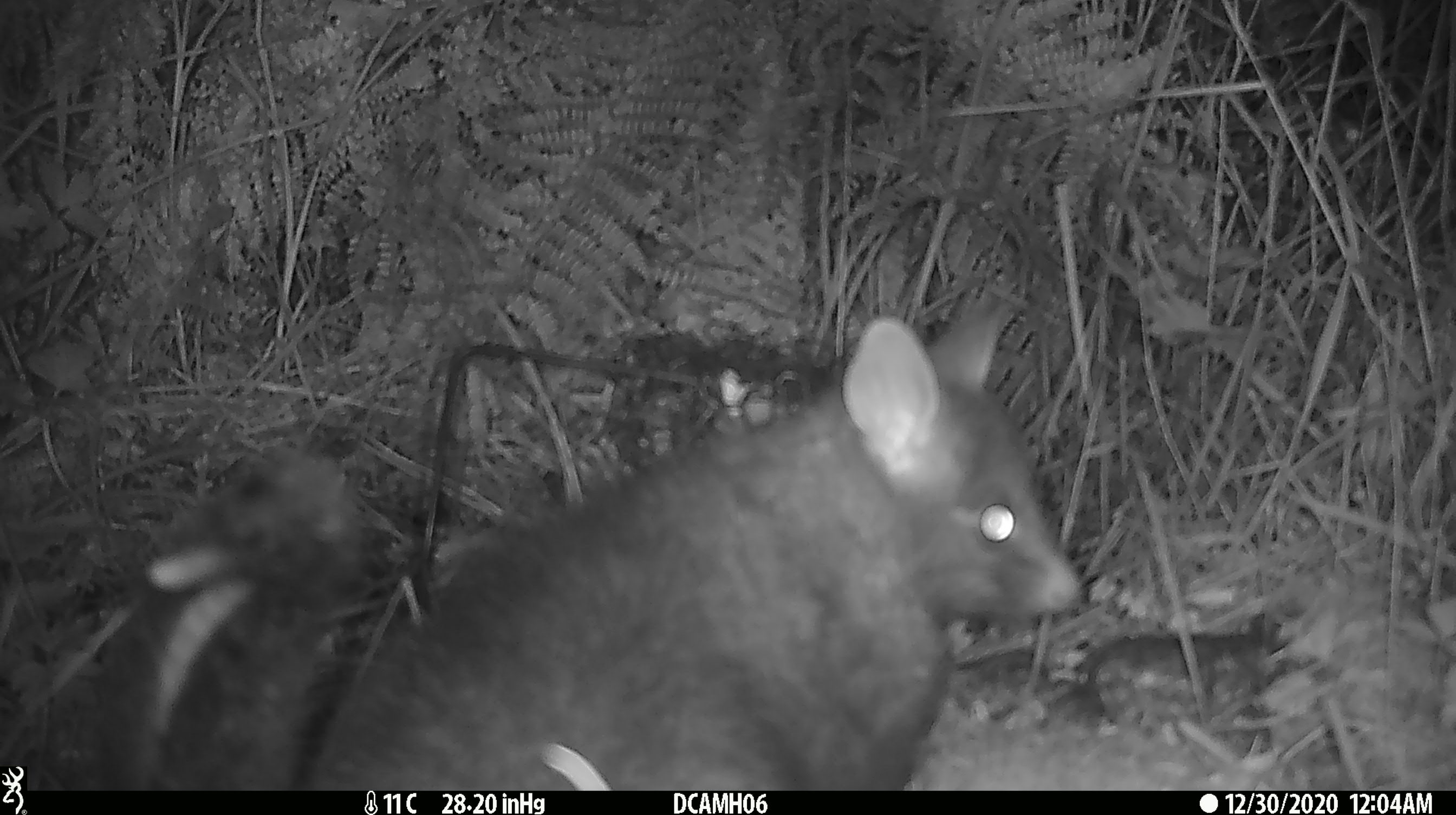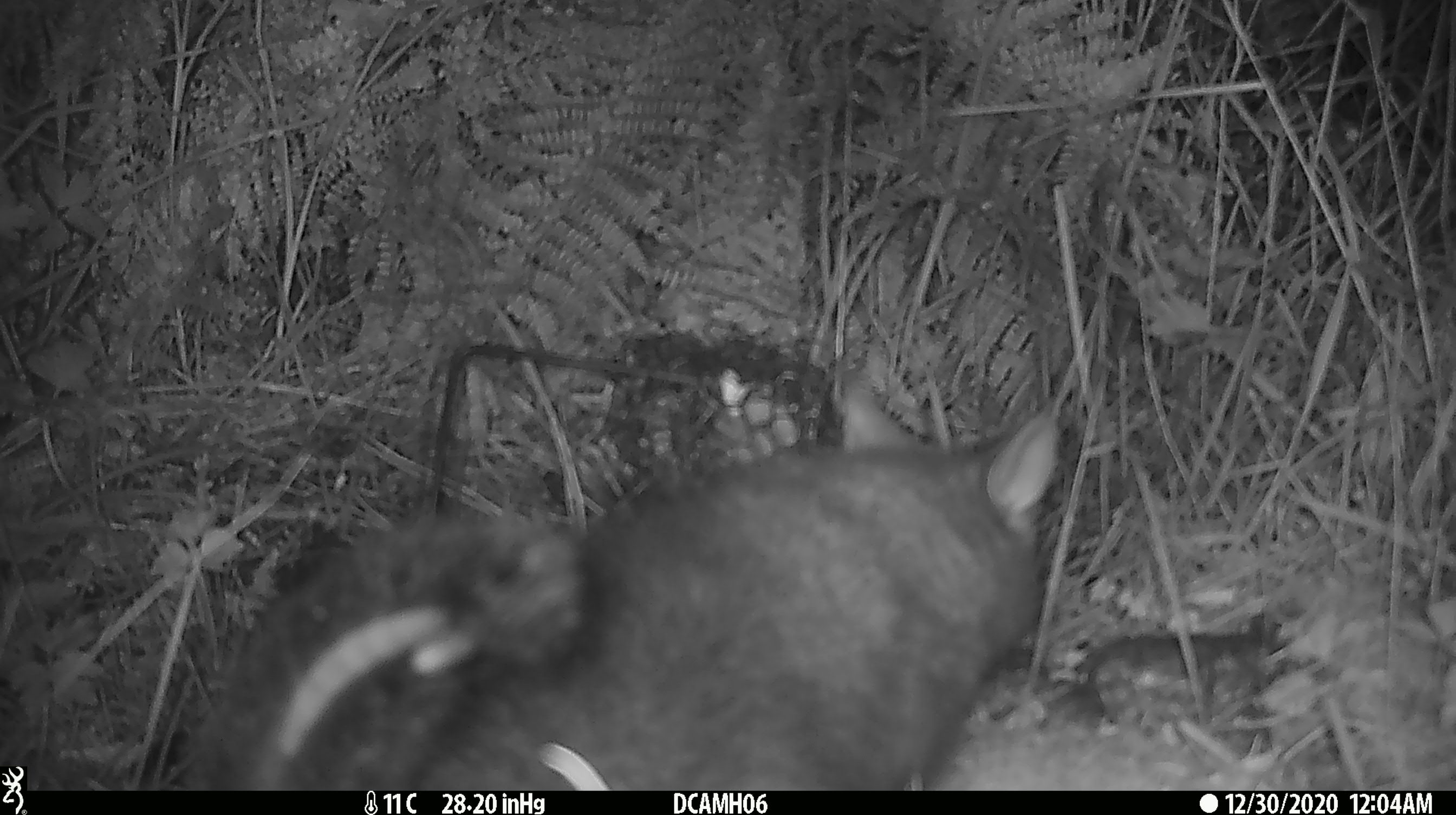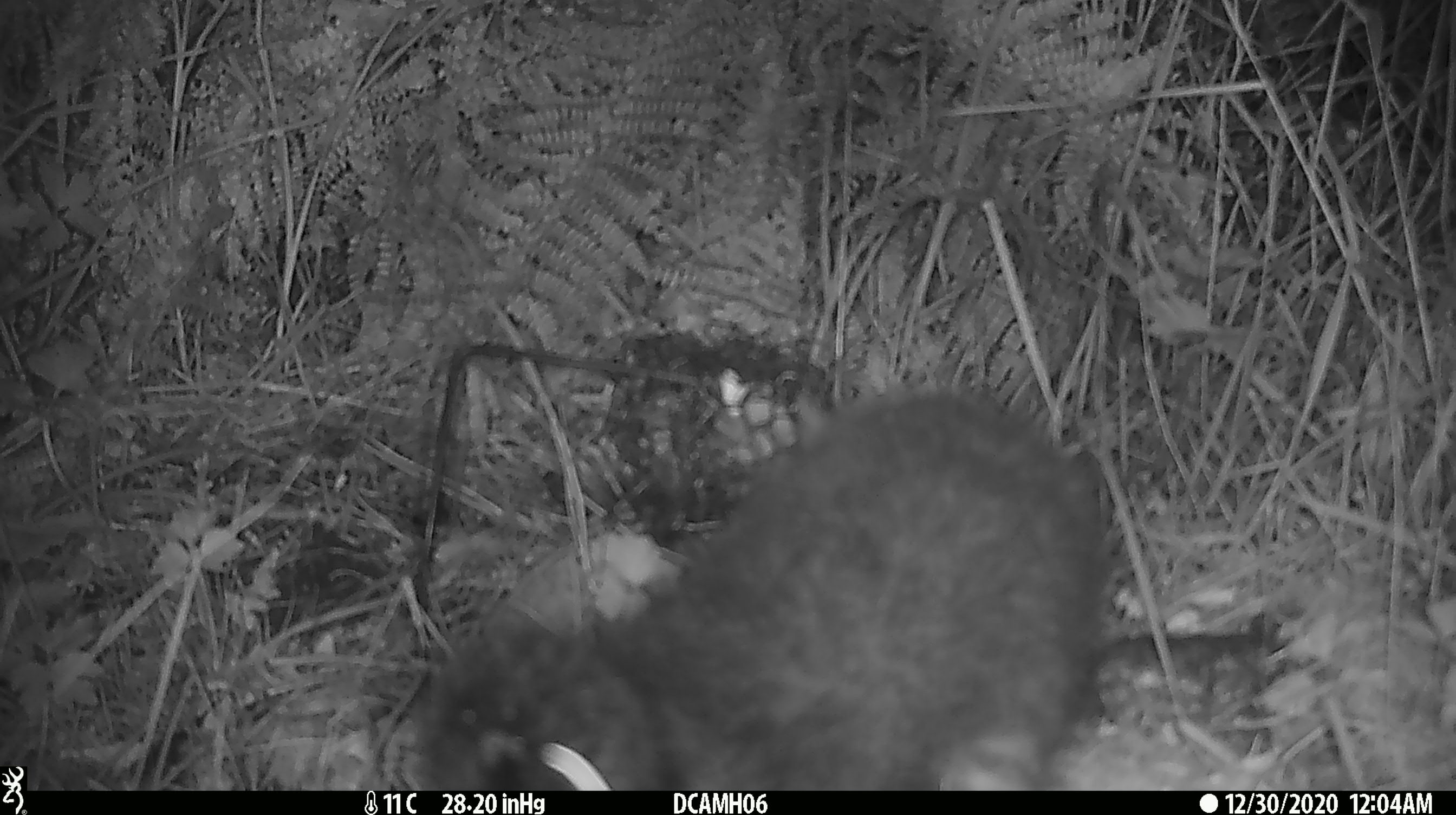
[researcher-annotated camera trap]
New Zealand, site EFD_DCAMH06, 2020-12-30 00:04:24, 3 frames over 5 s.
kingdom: Animalia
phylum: Chordata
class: Mammalia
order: Diprotodontia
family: Phalangeridae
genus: Trichosurus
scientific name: Trichosurus vulpecula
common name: common brushtail possum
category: possum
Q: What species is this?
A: Possum (common brushtail possum) (Trichosurus vulpecula).